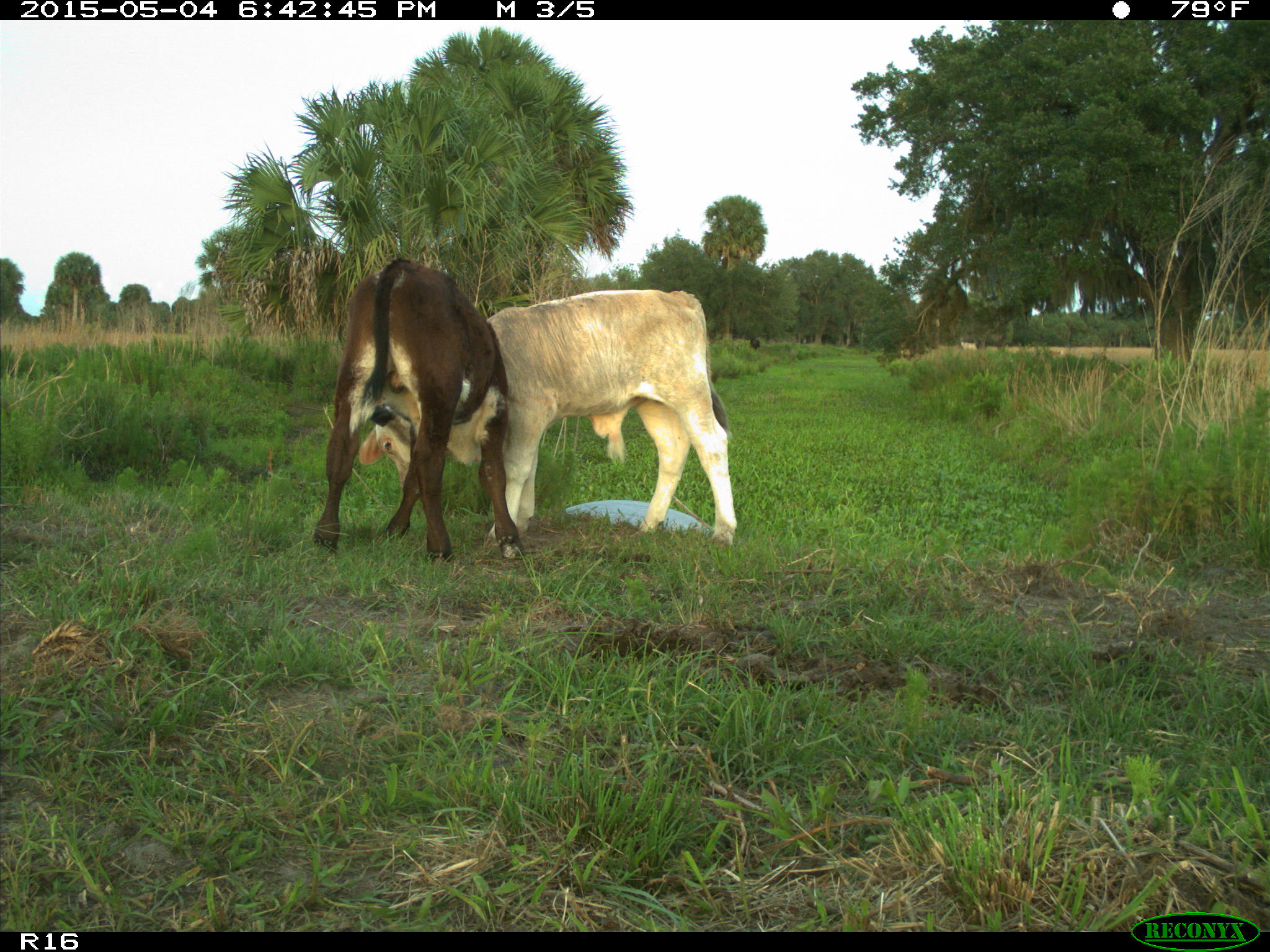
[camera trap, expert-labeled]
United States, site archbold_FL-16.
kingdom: Animalia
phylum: Chordata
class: Mammalia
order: Artiodactyla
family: Bovidae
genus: Bos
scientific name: Bos taurus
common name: domestic cow